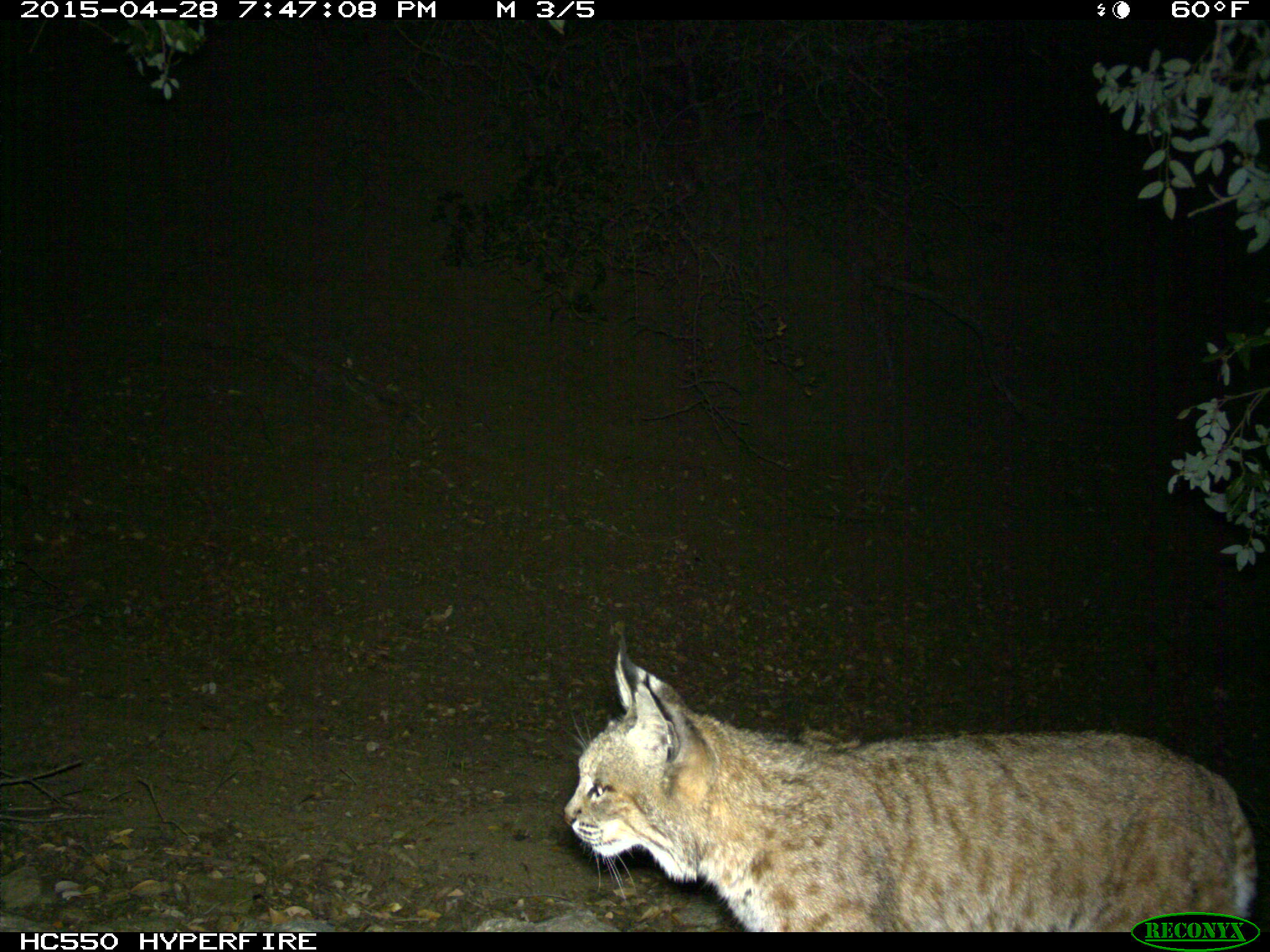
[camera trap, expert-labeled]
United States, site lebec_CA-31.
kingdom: Animalia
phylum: Chordata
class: Mammalia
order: Carnivora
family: Felidae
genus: Lynx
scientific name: Lynx rufus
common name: bobcat